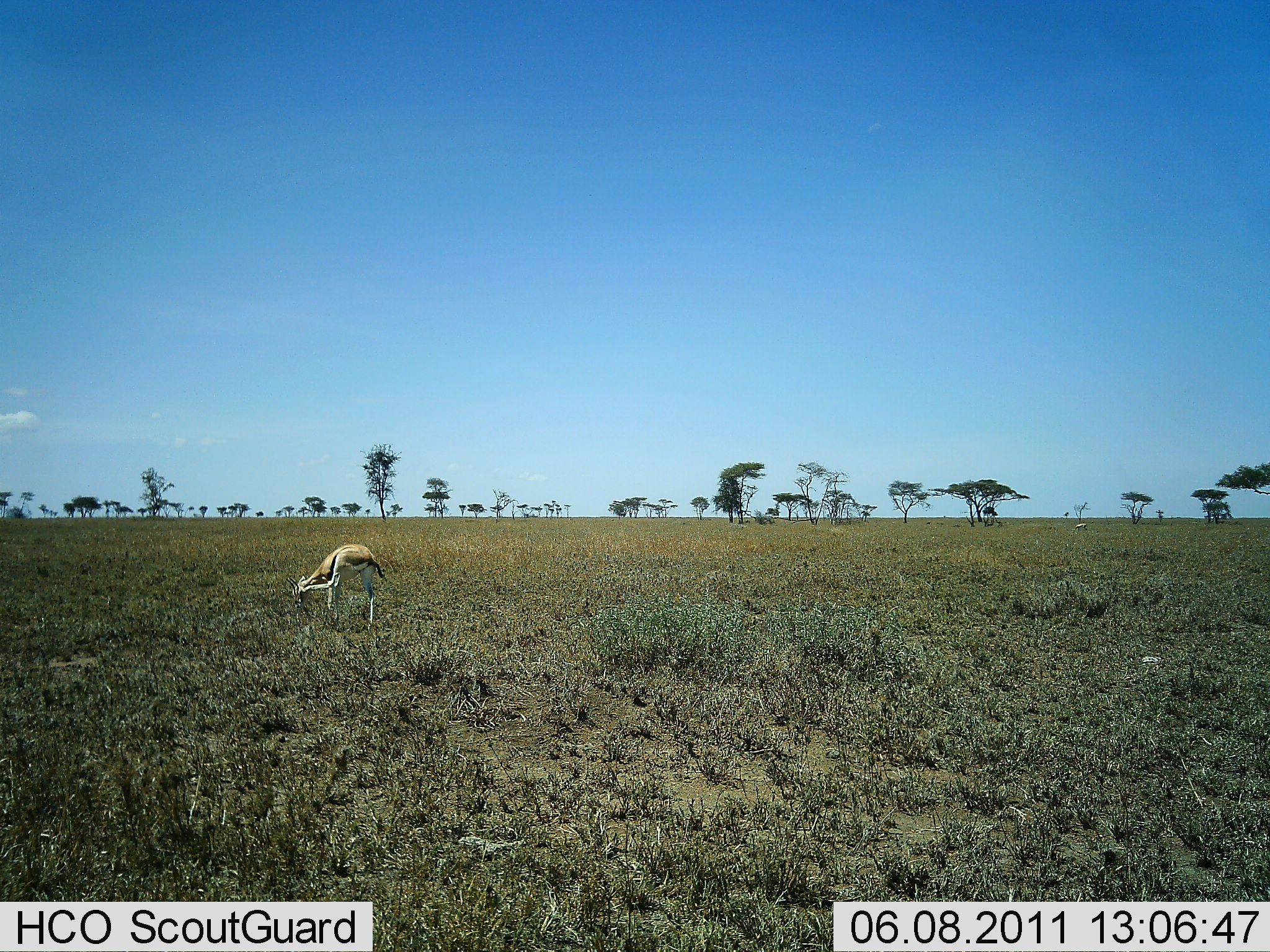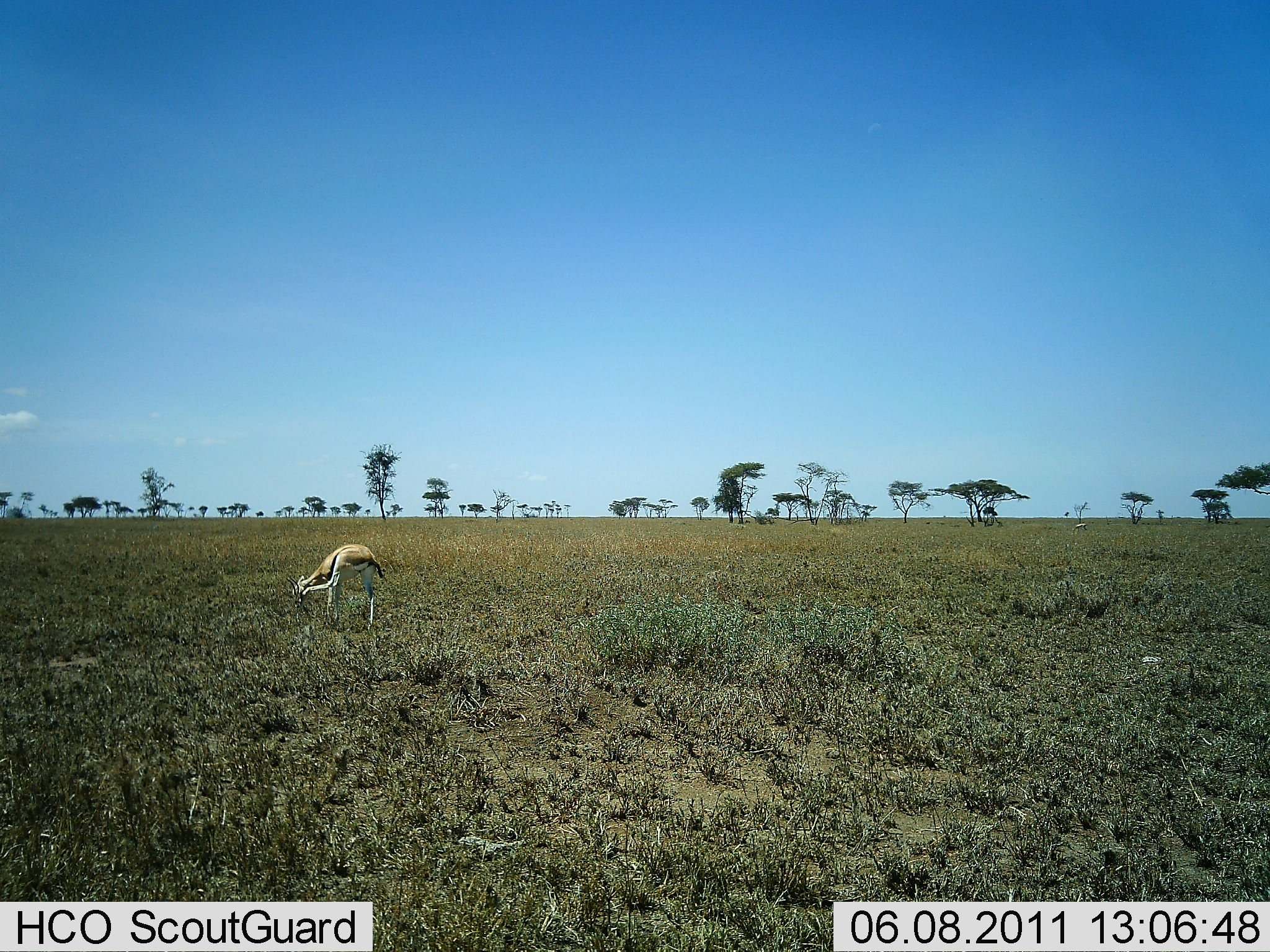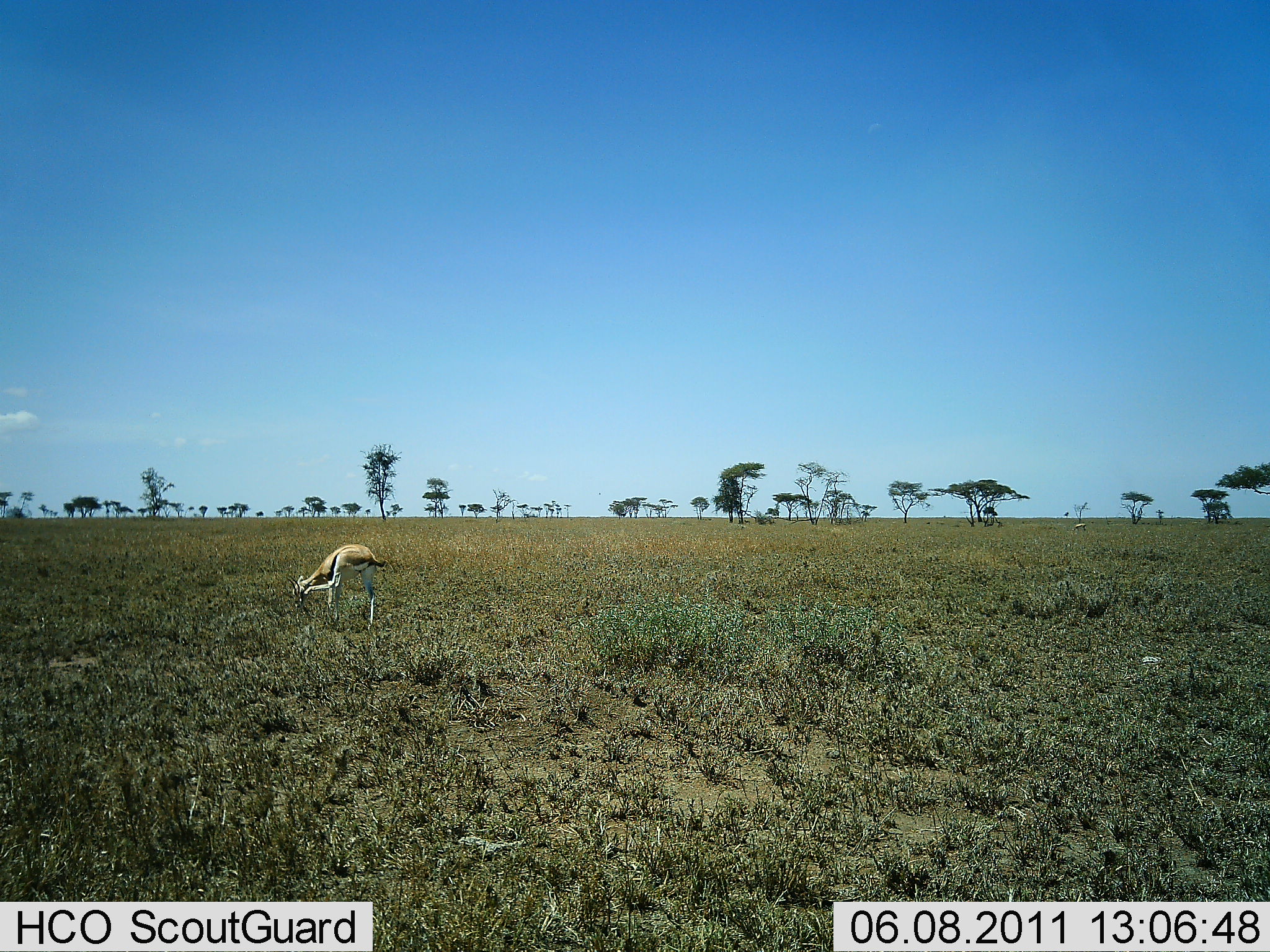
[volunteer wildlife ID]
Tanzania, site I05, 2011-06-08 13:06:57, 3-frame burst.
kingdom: Animalia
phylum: Chordata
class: Mammalia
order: Artiodactyla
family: Bovidae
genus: Eudorcas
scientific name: Eudorcas thomsonii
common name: thomson's gazelle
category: gazellethomsons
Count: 1.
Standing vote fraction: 73%.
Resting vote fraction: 0%.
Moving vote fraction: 0%.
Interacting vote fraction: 7%.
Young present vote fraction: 0%.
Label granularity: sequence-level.